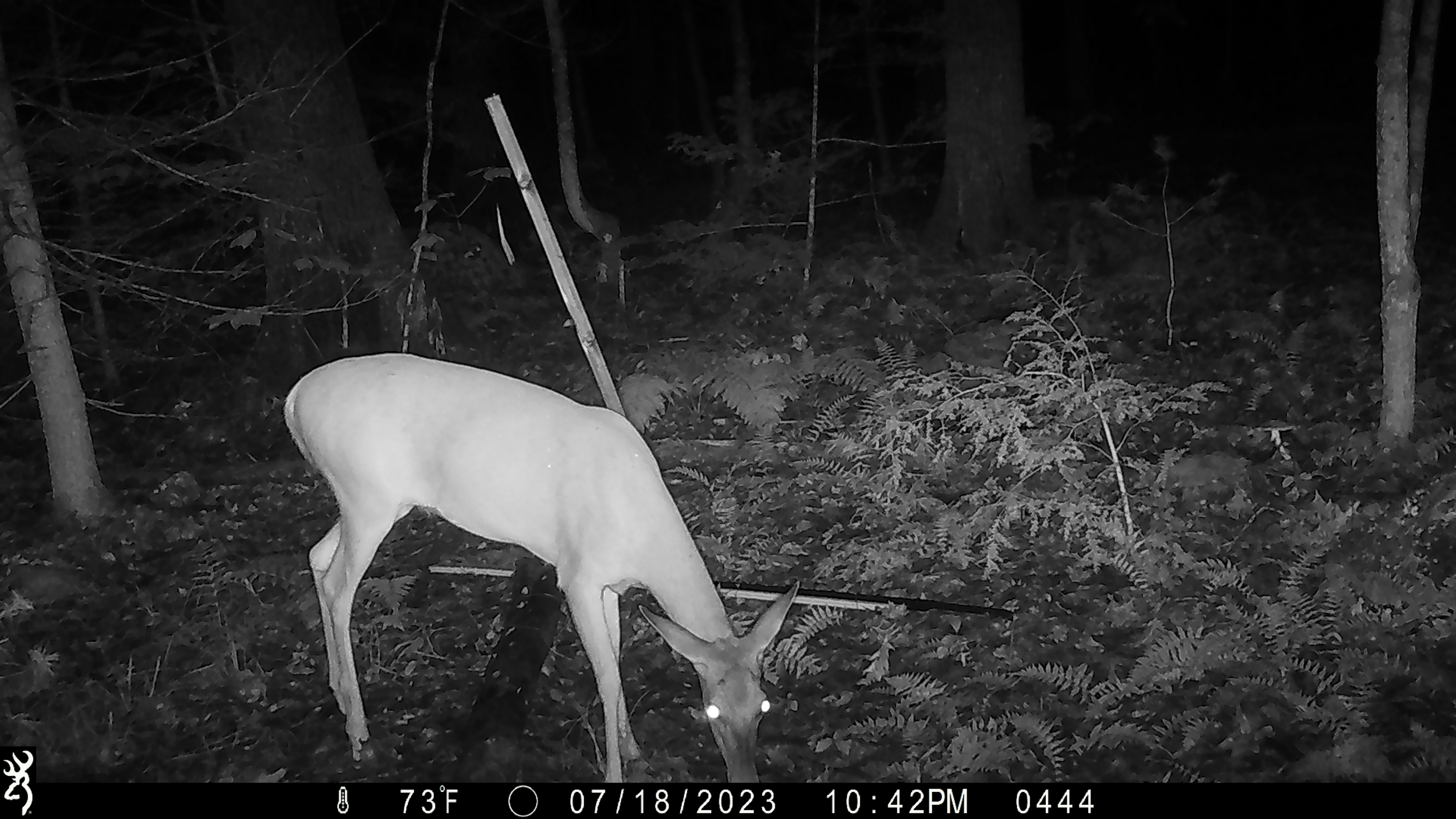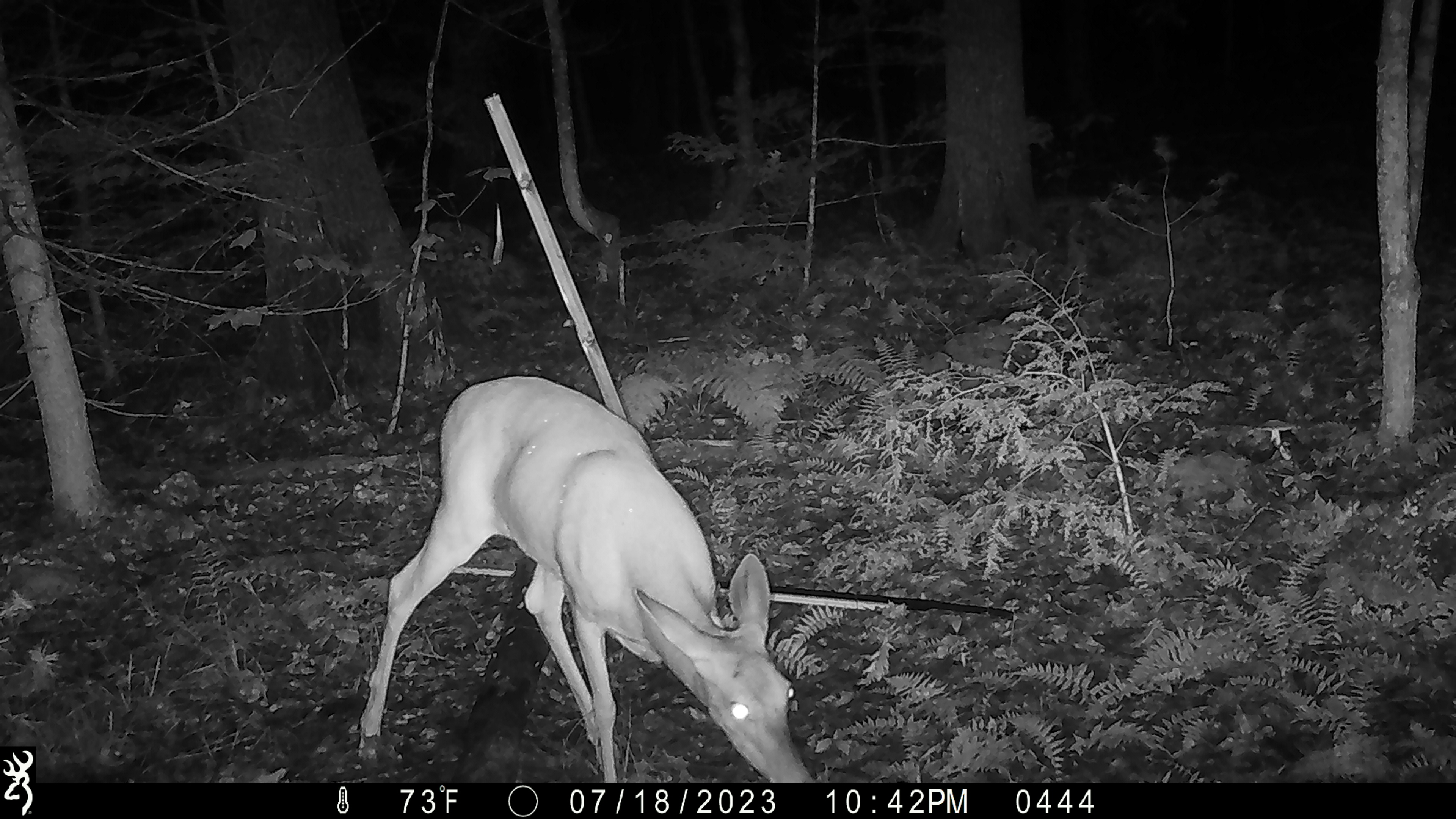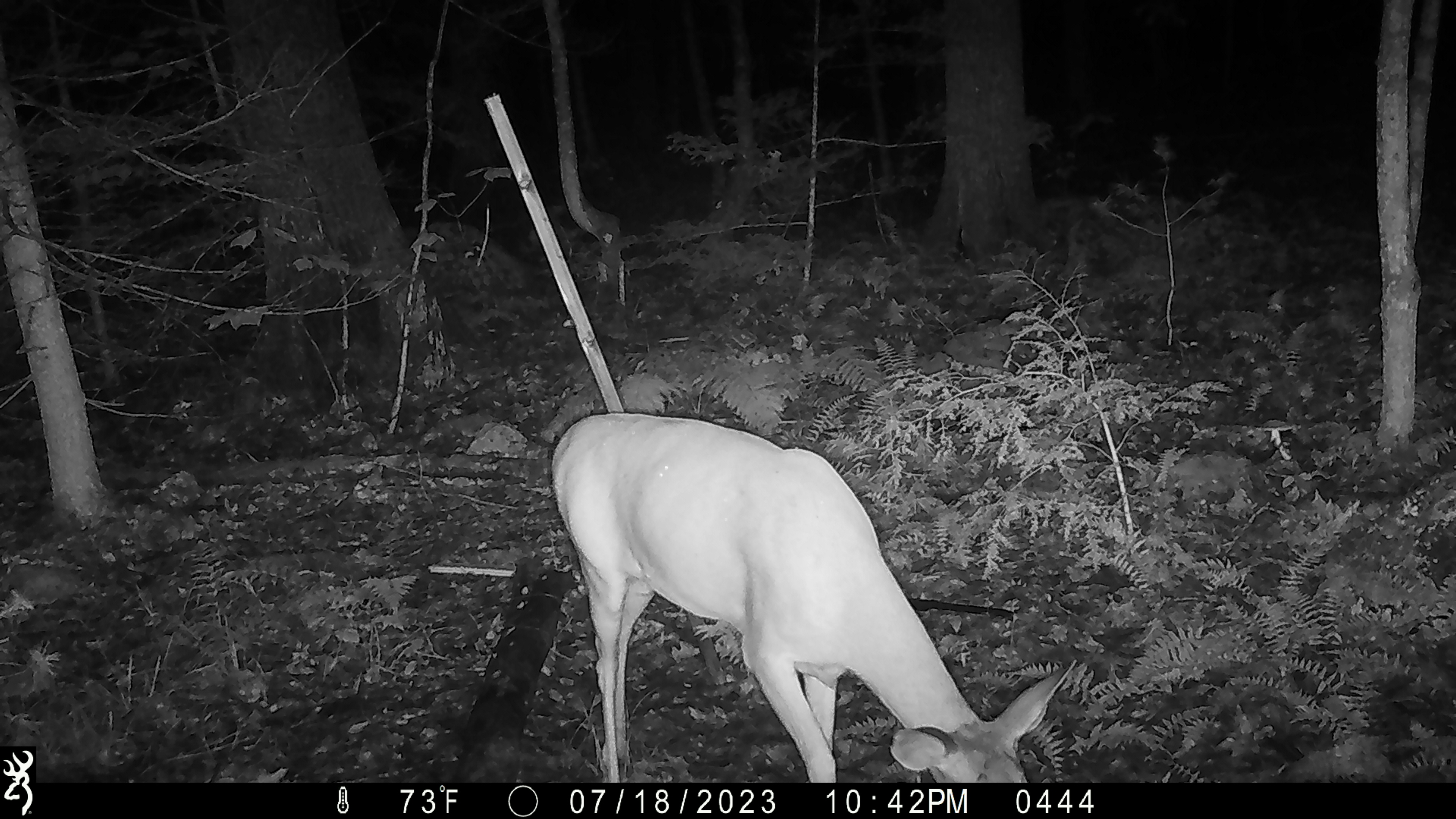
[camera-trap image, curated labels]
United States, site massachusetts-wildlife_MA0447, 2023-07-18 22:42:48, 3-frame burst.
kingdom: Animalia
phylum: Chordata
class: Mammalia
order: Artiodactyla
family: Cervidae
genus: Odocoileus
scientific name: Odocoileus virginianus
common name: white-tailed deer